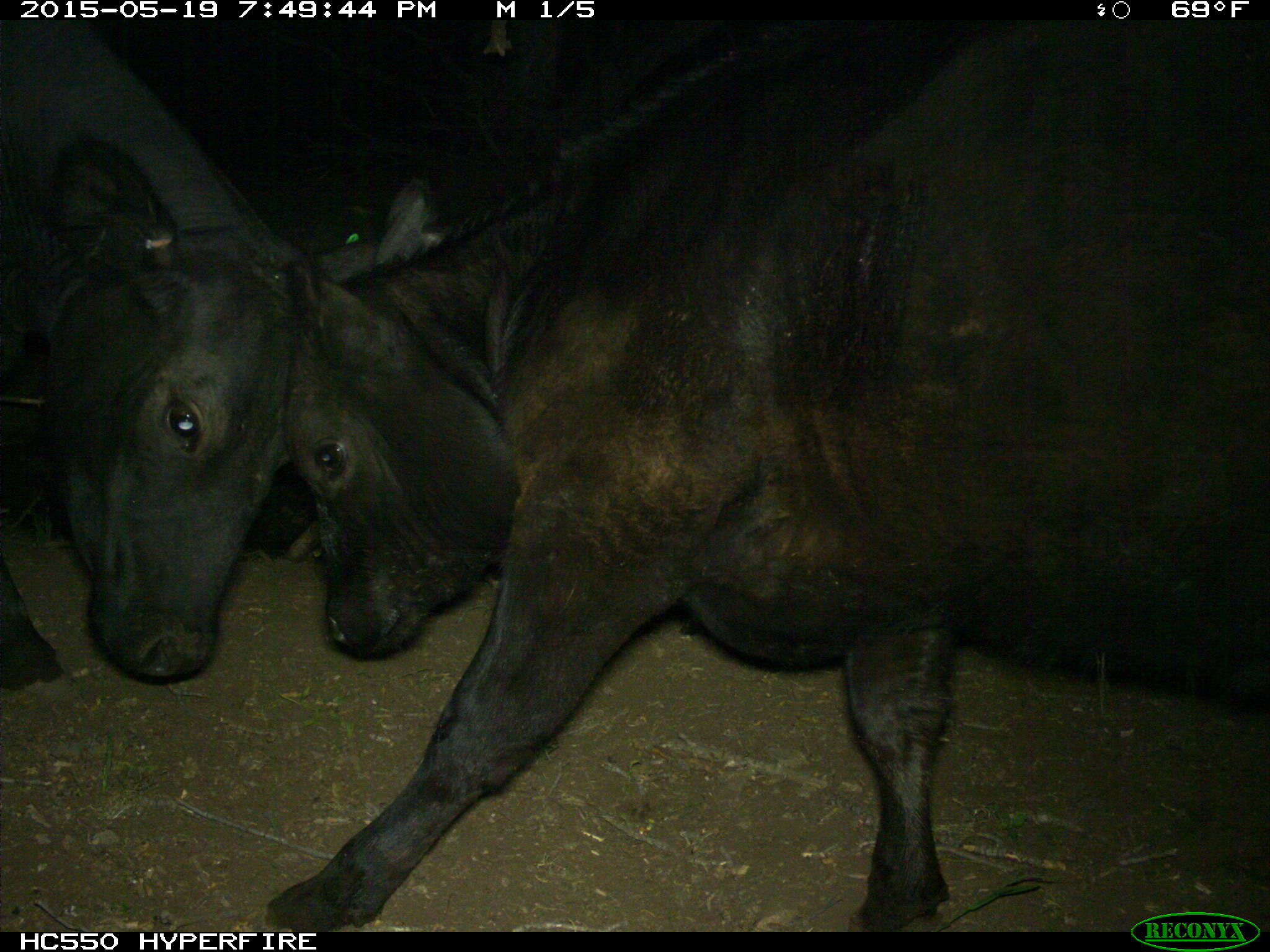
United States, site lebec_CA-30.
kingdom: Animalia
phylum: Chordata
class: Mammalia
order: Artiodactyla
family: Bovidae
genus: Bos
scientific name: Bos taurus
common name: domestic cow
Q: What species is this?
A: Bos taurus (domestic cow).